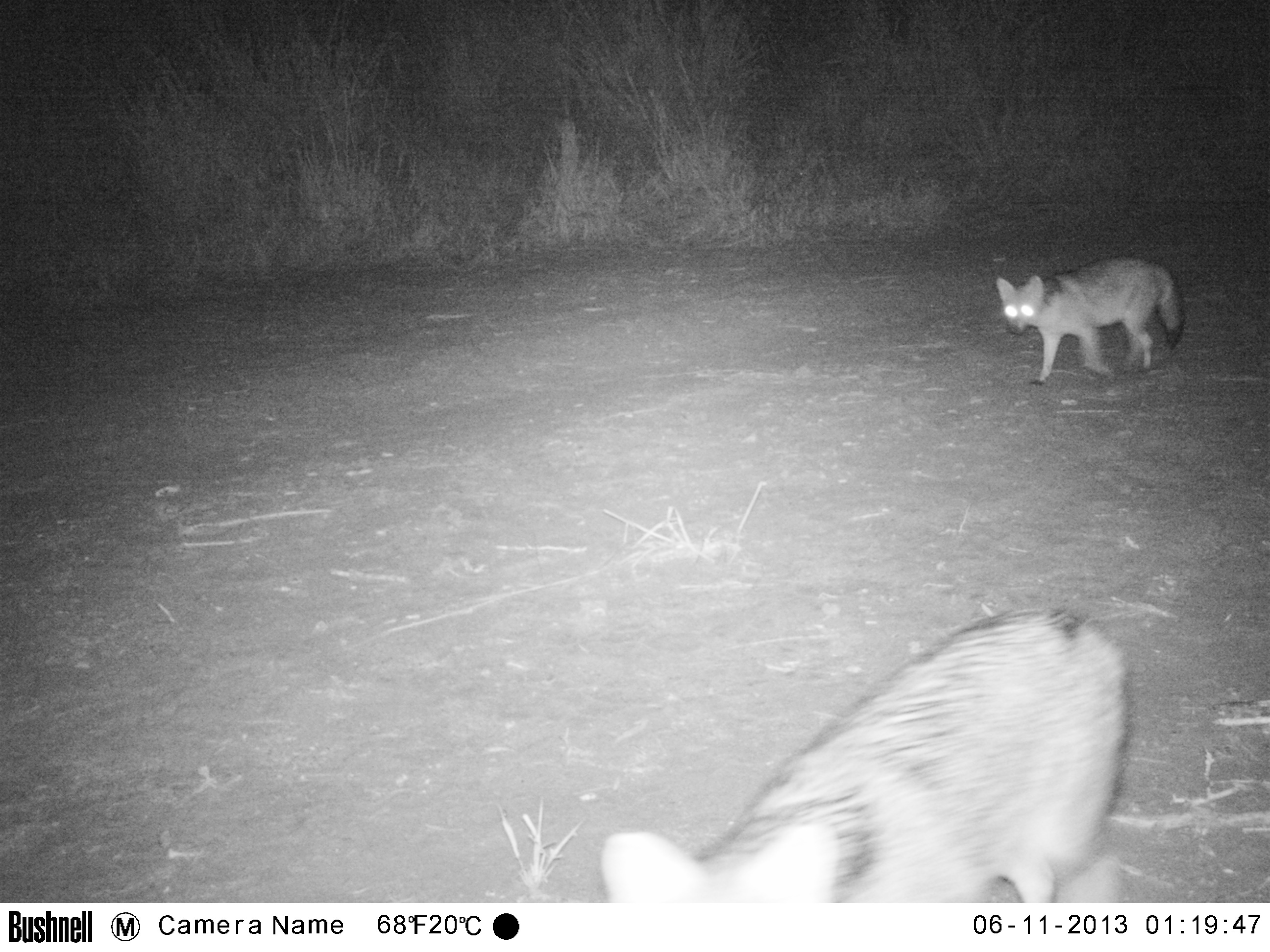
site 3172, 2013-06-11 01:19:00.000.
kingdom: Animalia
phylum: Chordata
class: Mammalia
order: Carnivora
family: Canidae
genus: Cerdocyon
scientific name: Cerdocyon thous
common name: crab-eating fox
Cerdocyon thous (crab-eating fox), count 2.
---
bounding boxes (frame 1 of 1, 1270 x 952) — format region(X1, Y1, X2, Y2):
cerdocyon thous: region(600, 604, 1136, 902); region(996, 256, 1184, 385)